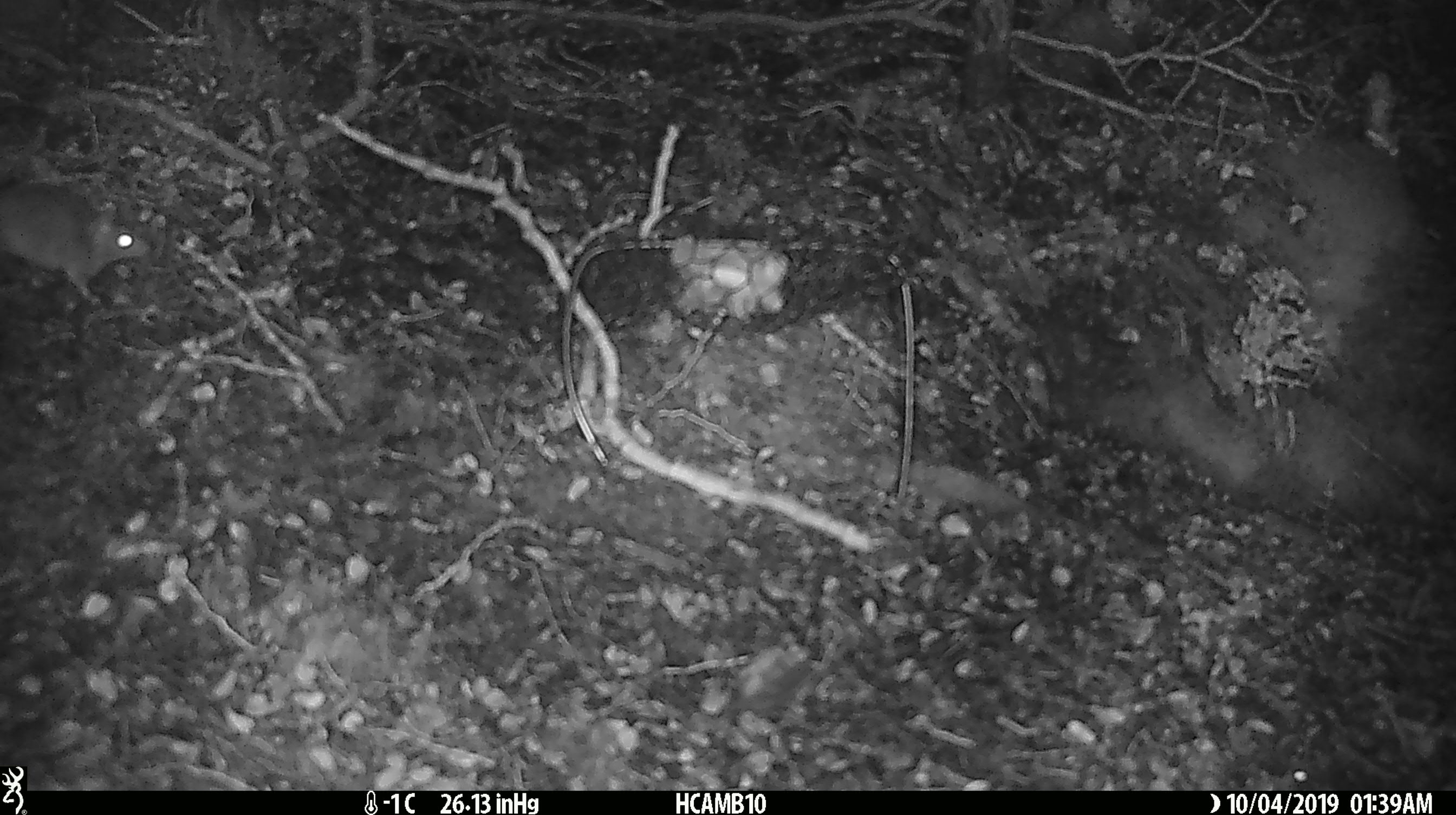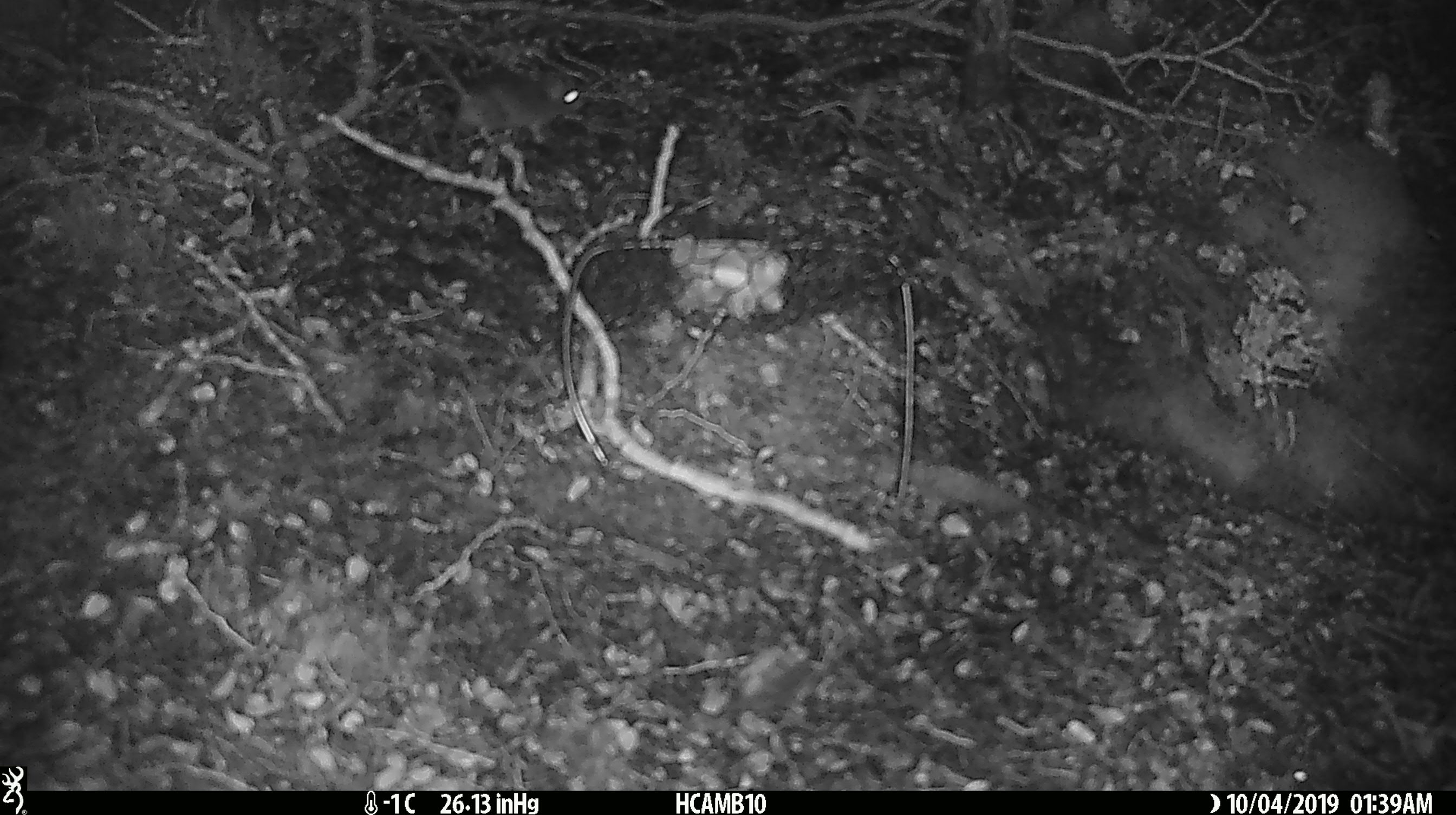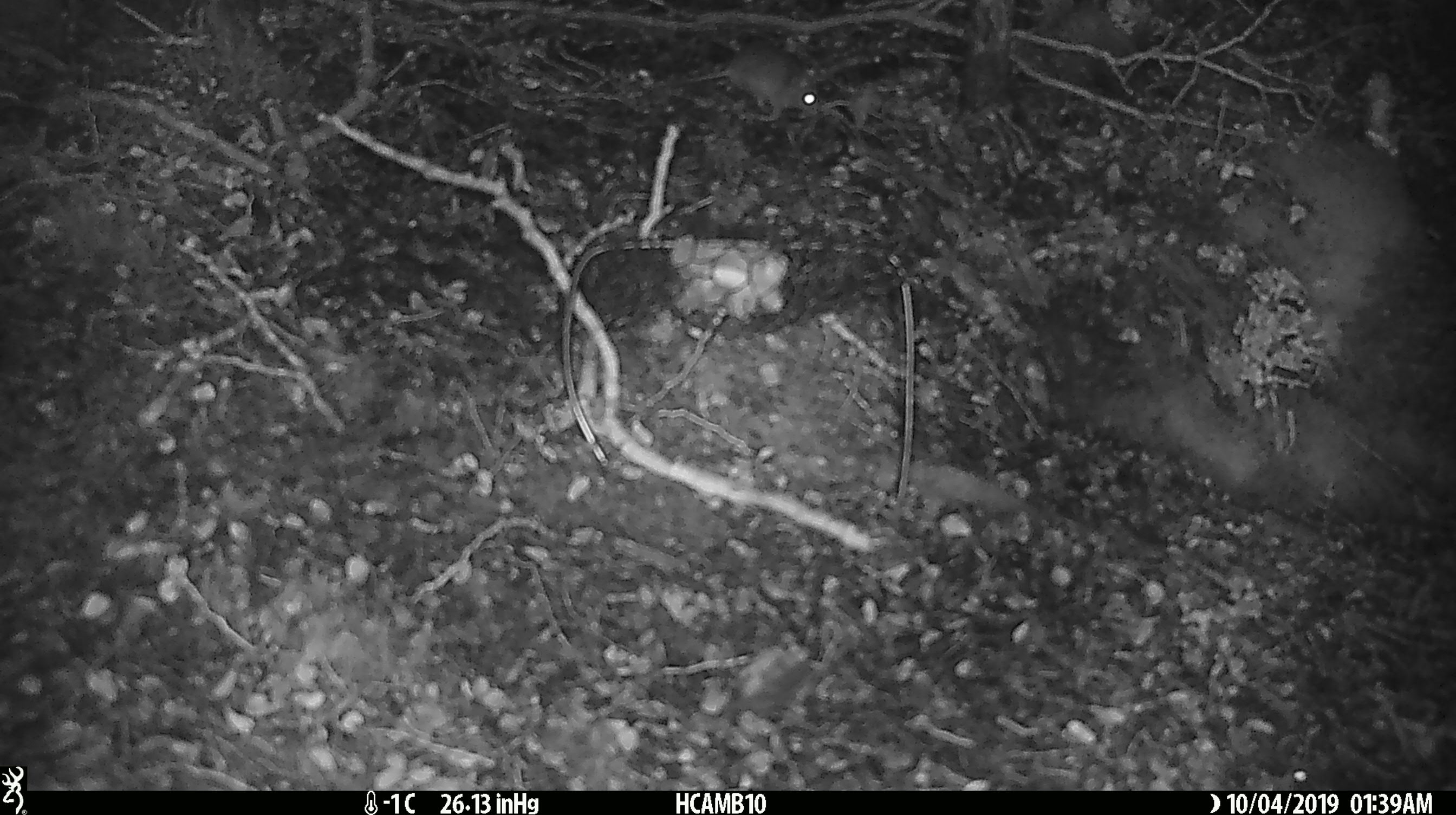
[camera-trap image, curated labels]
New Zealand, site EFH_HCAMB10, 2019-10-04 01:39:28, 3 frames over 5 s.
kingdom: Animalia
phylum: Chordata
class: Mammalia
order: Rodentia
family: Muridae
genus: Mus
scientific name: Mus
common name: mouse